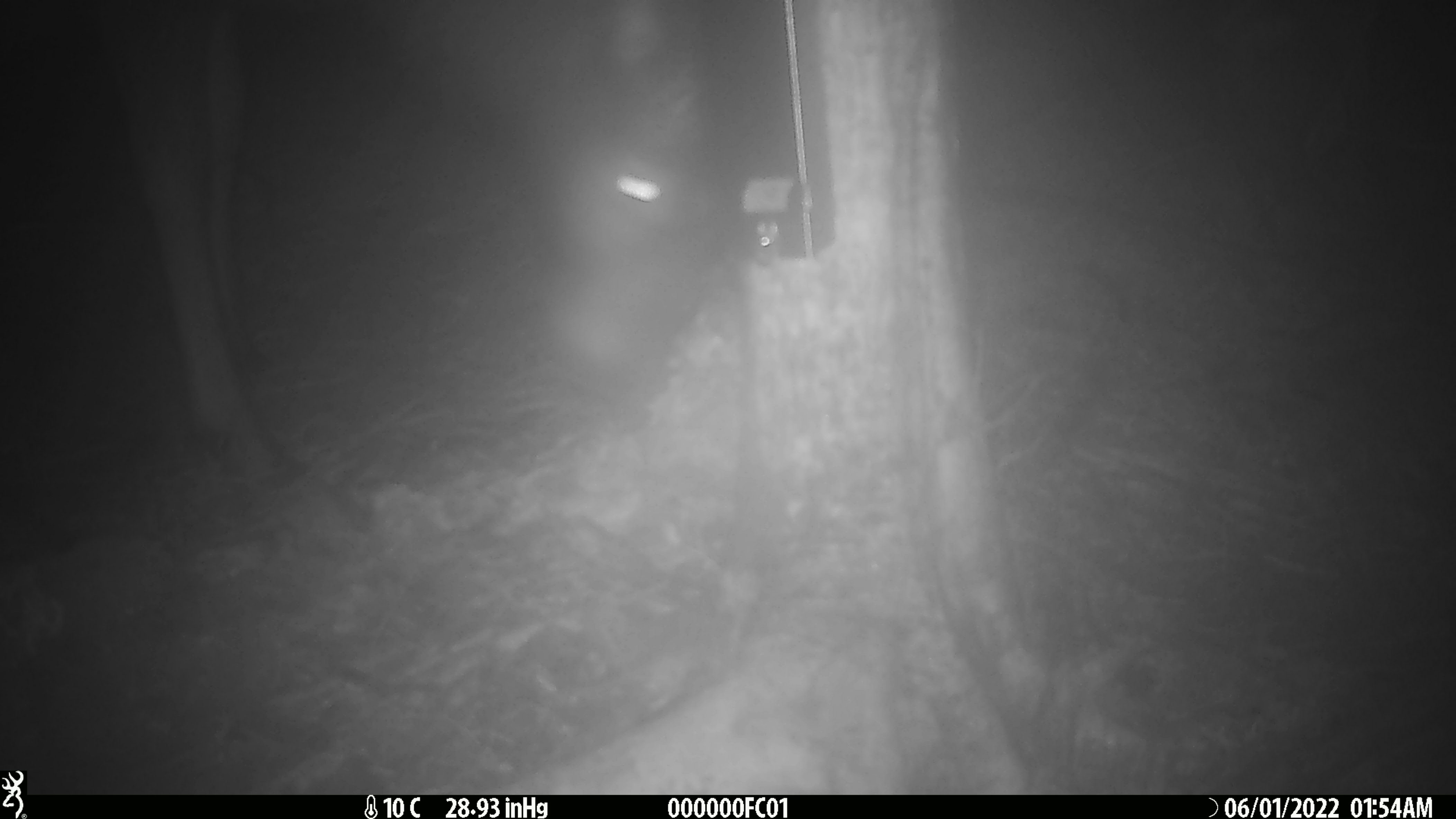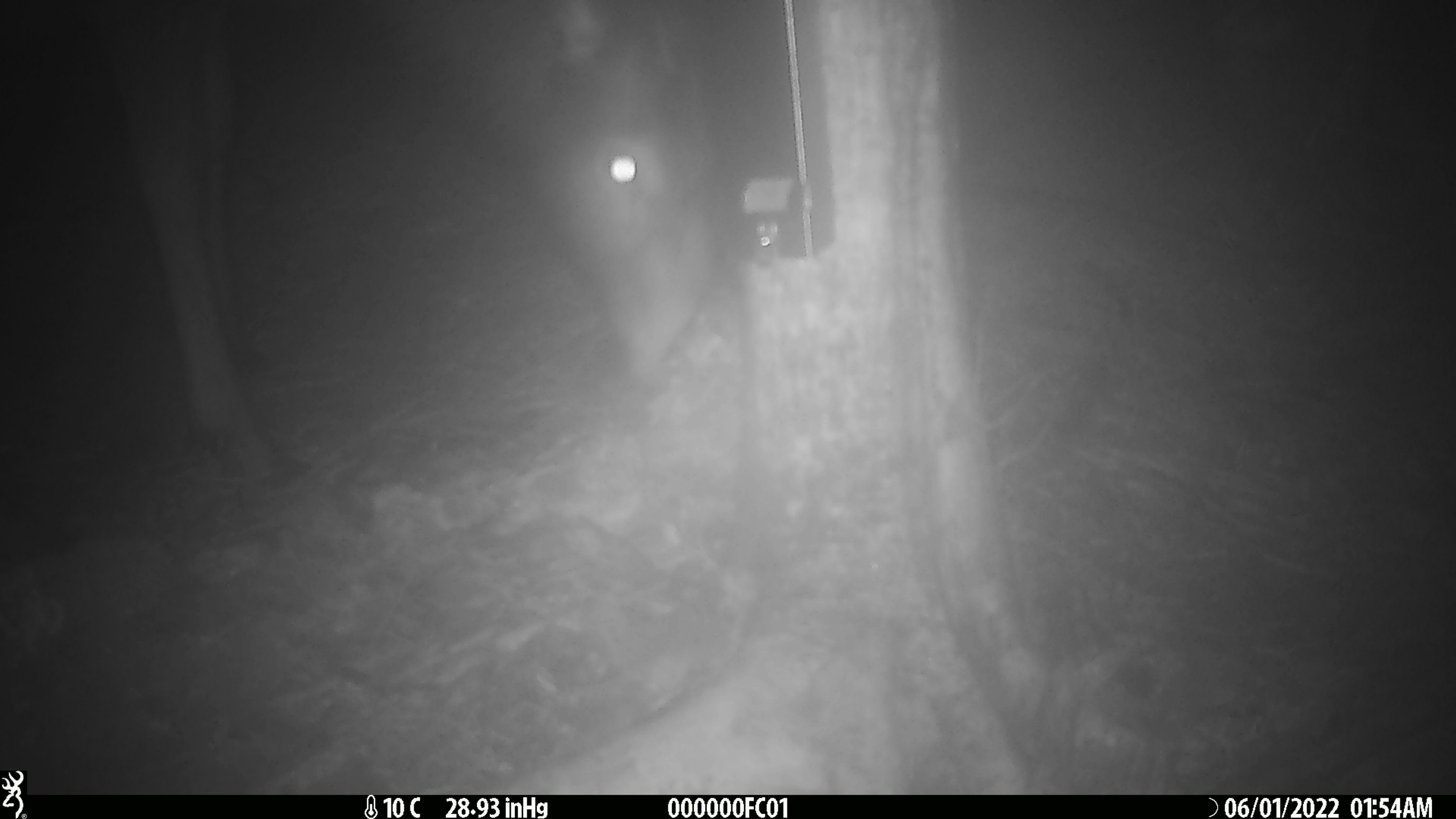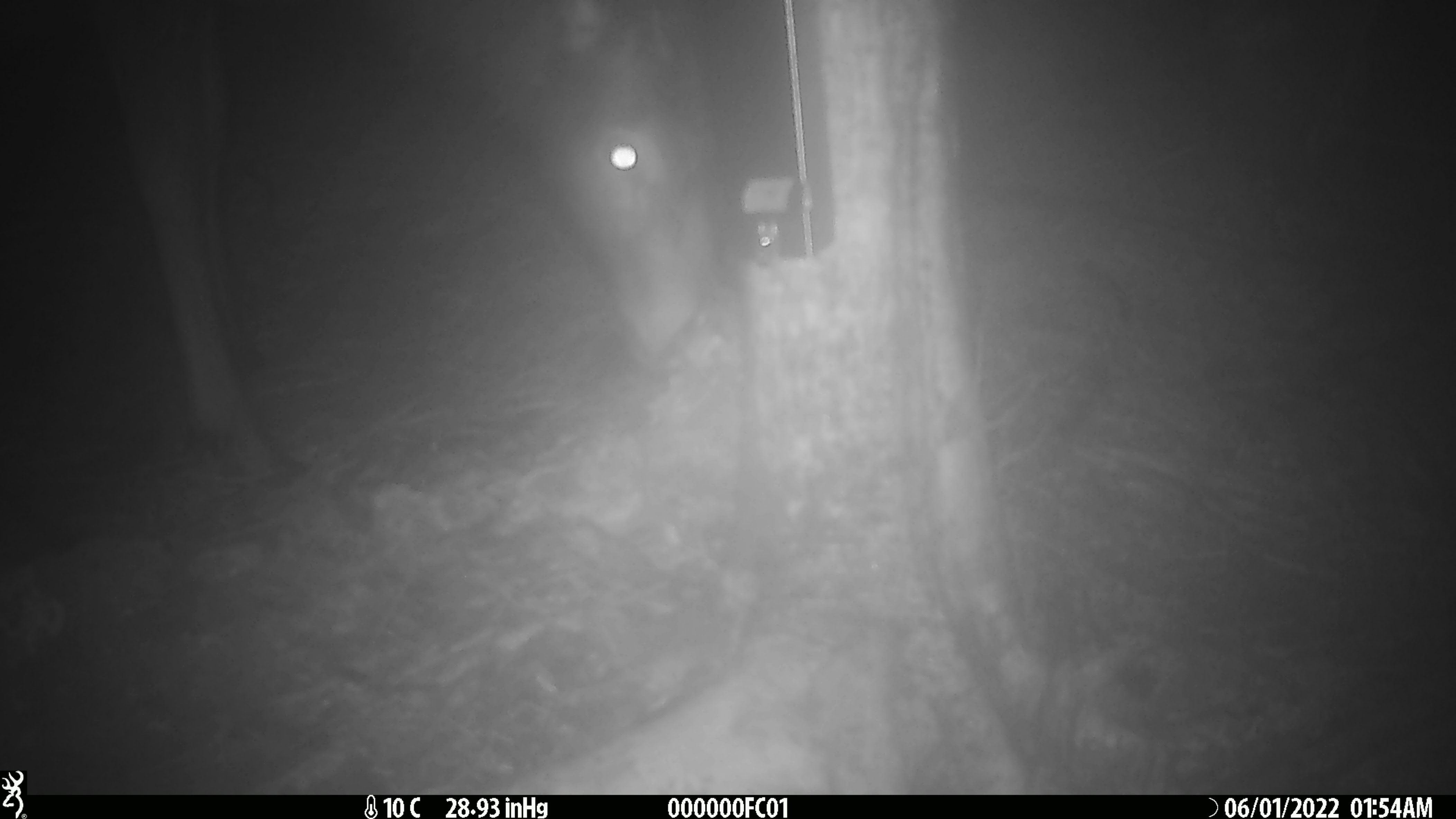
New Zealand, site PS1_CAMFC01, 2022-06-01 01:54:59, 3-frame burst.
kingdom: Animalia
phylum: Chordata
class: Mammalia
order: Artiodactyla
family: Cervidae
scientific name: Cervidae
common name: deer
Deer (Cervidae).